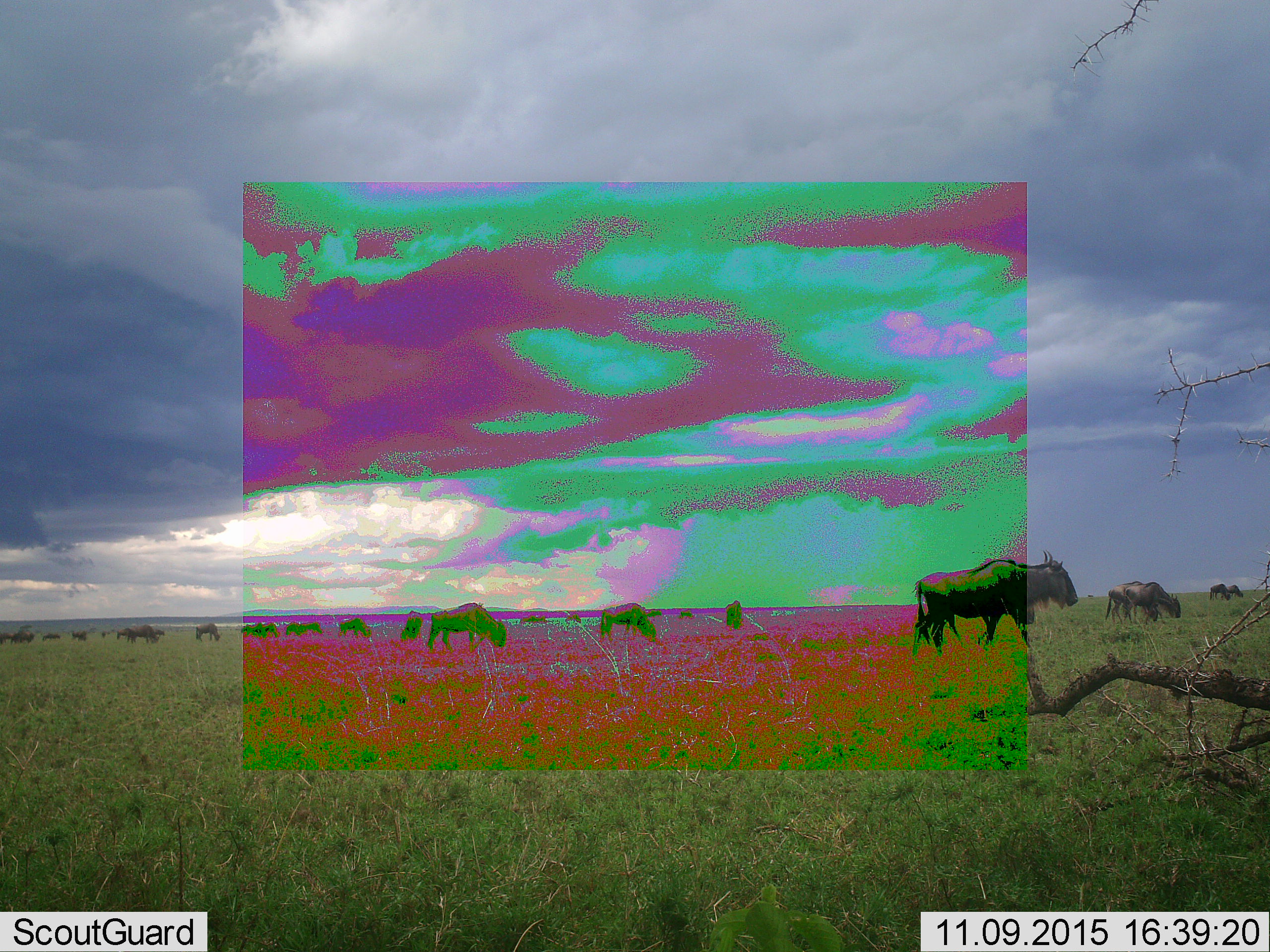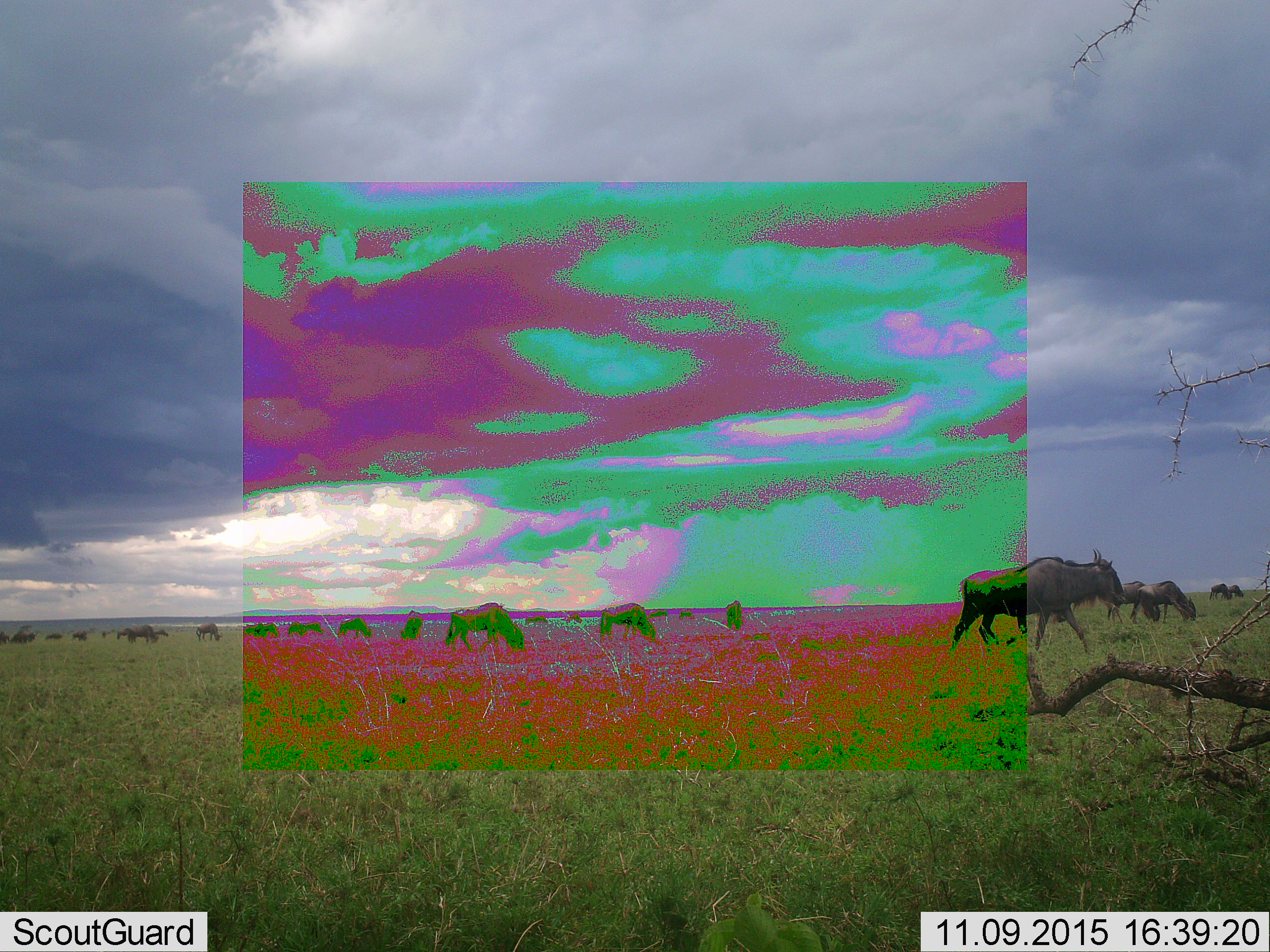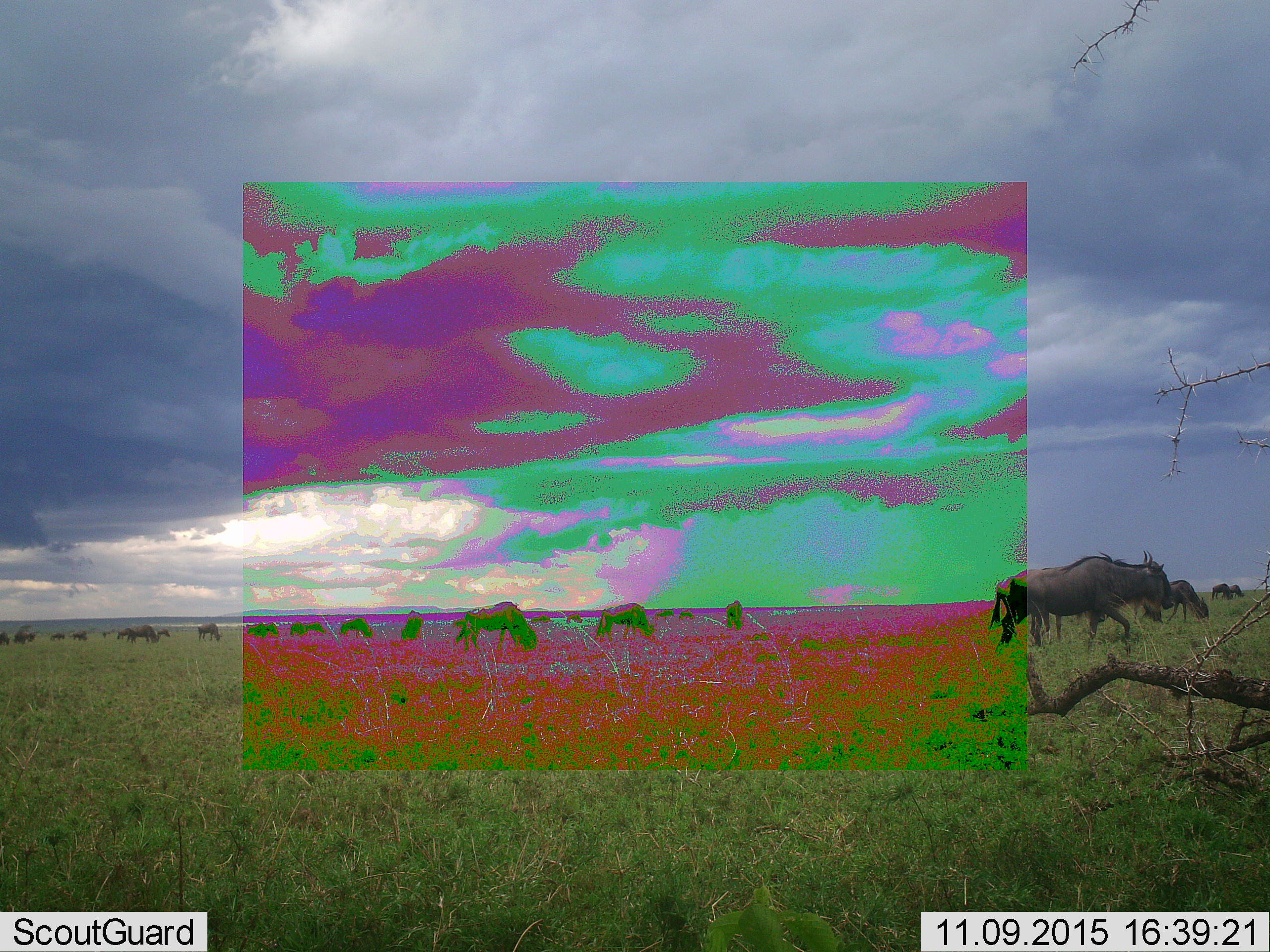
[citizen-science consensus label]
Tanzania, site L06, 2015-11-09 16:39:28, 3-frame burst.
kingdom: Animalia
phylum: Chordata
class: Mammalia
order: Artiodactyla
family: Bovidae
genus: Connochaetes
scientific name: Connochaetes taurinus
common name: blue wildebeest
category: wildebeest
Wildebeest (blue wildebeest) (Connochaetes taurinus), count 11-50. Behavior (volunteer vote fractions): standing 40%, resting 0%, moving 90%, interacting 0%. Young present (vote fraction): 10%. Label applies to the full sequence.